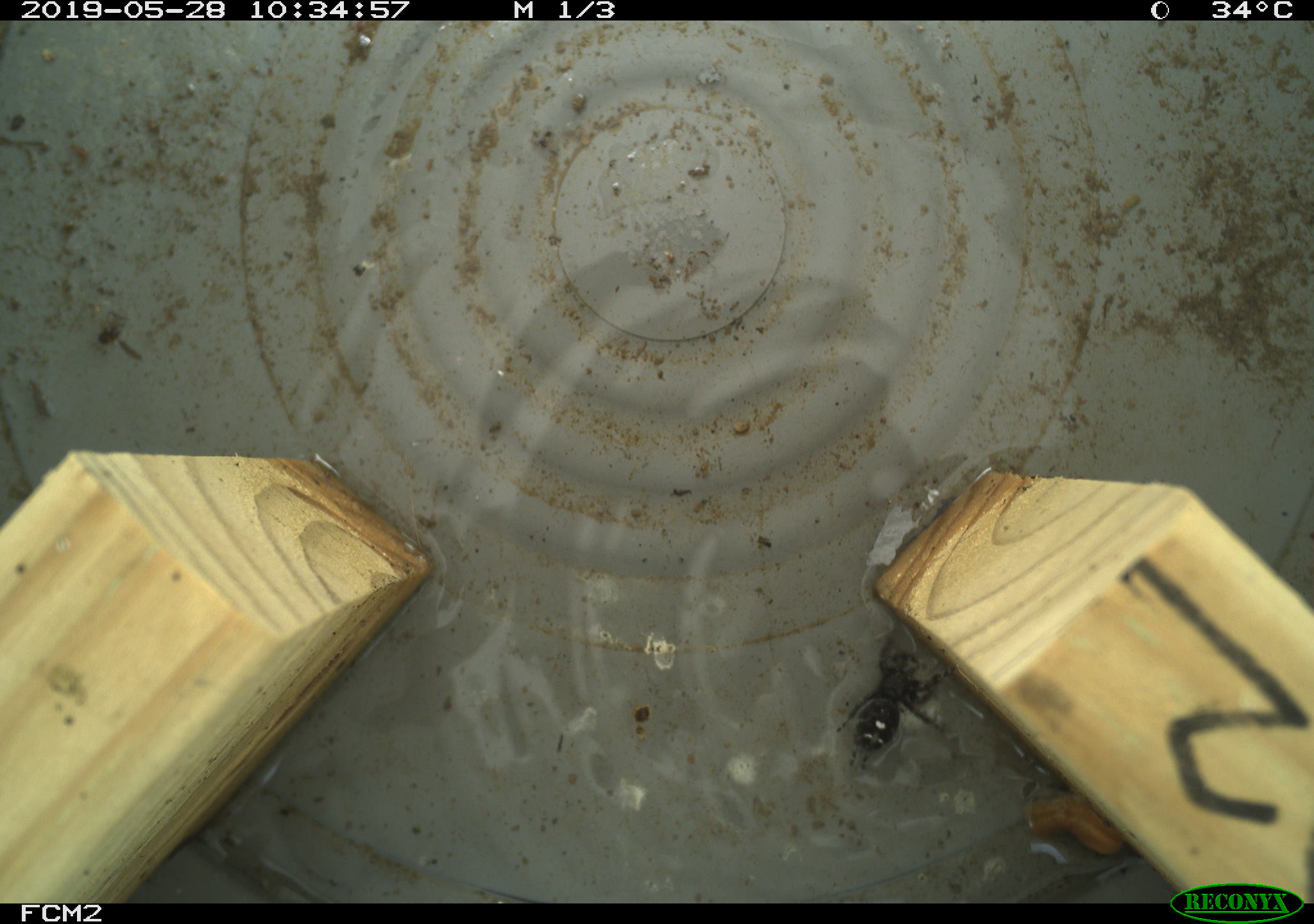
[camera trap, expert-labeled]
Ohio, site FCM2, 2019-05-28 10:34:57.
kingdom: Animalia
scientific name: Animalia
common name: animal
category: invertebrate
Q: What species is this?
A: Invertebrate (animal) (Animalia).